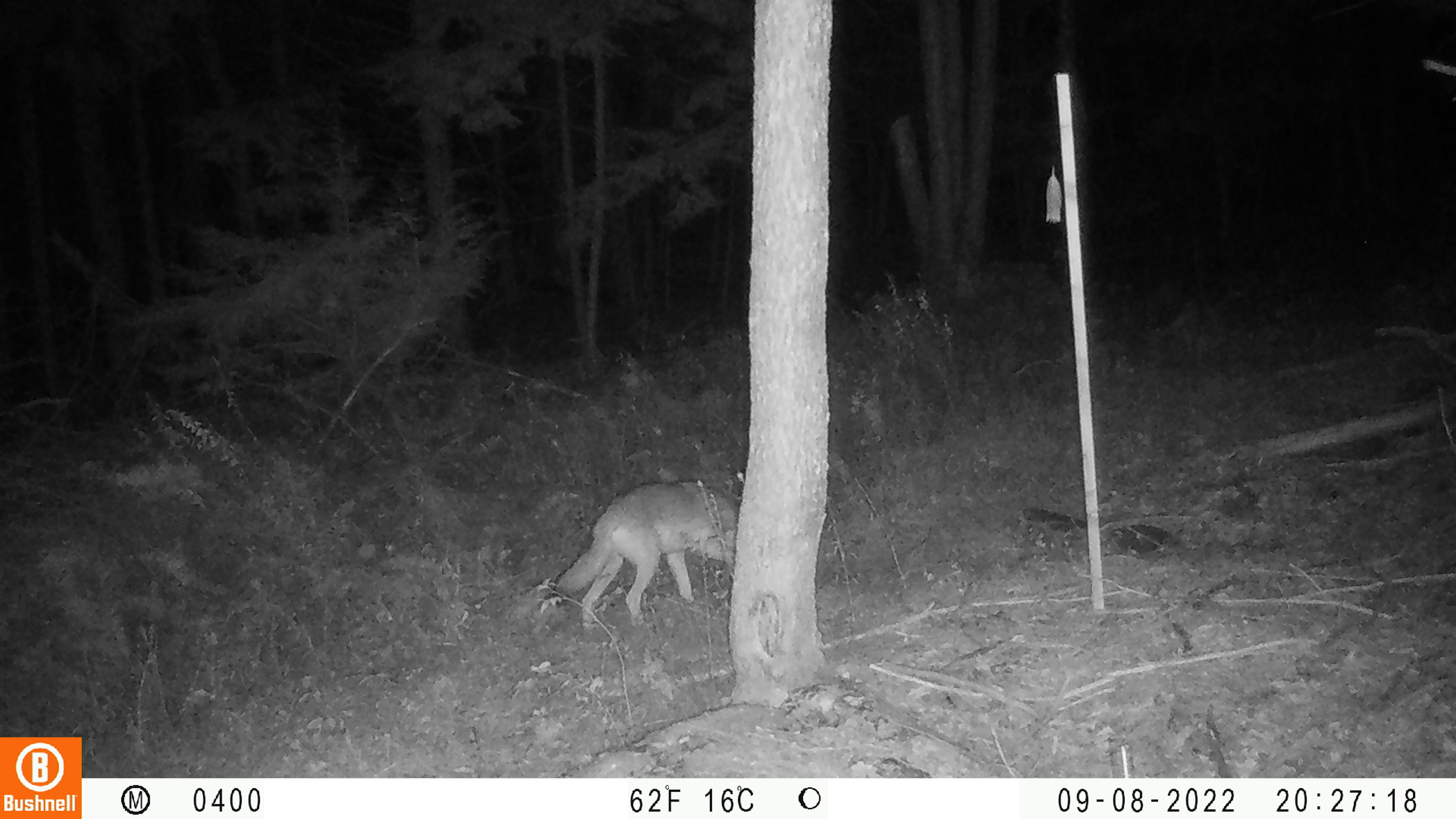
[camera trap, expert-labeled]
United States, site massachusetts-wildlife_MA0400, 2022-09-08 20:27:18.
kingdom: Animalia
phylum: Chordata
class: Mammalia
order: Carnivora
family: Canidae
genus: Canis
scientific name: Canis latrans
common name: coyote